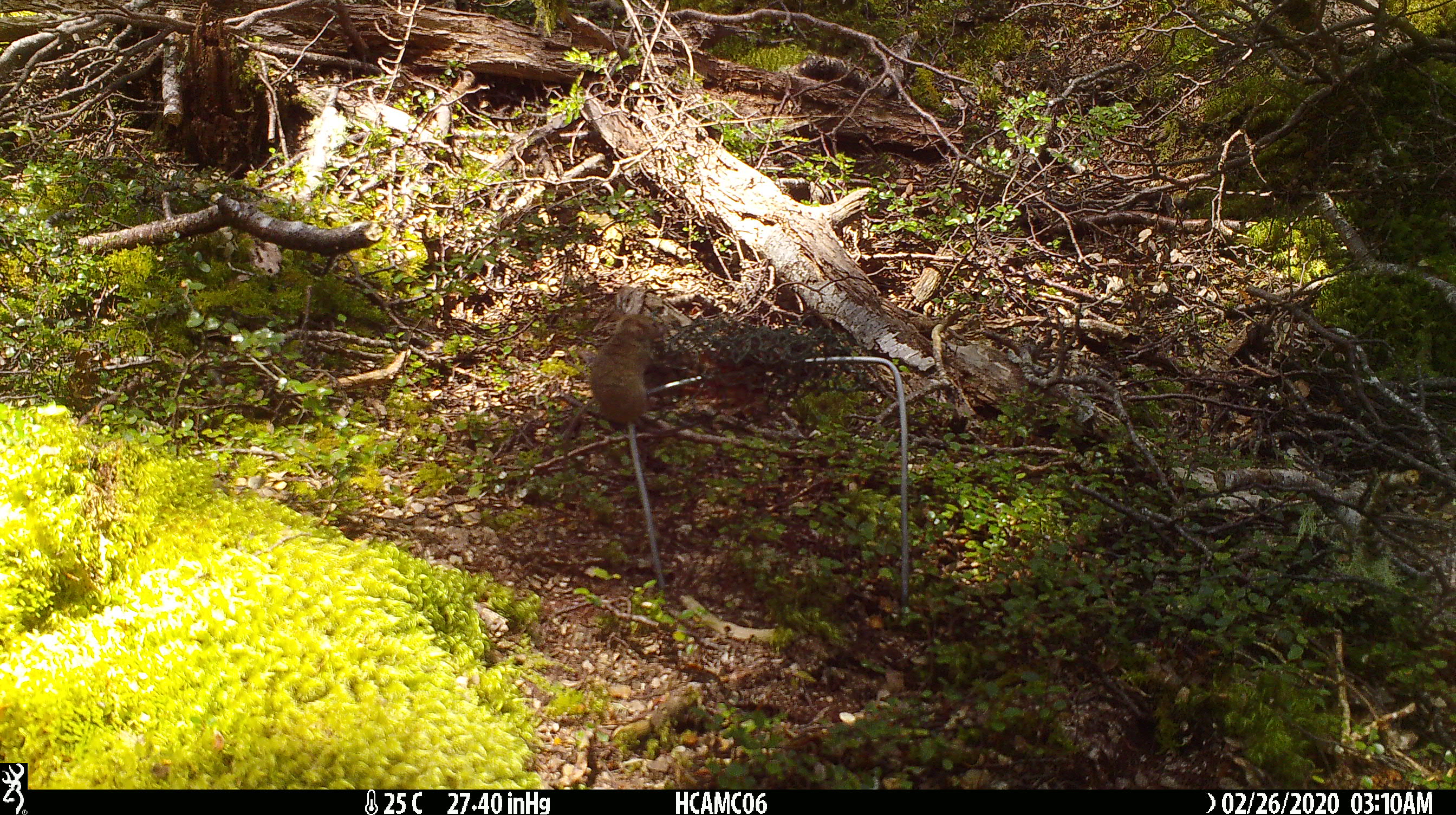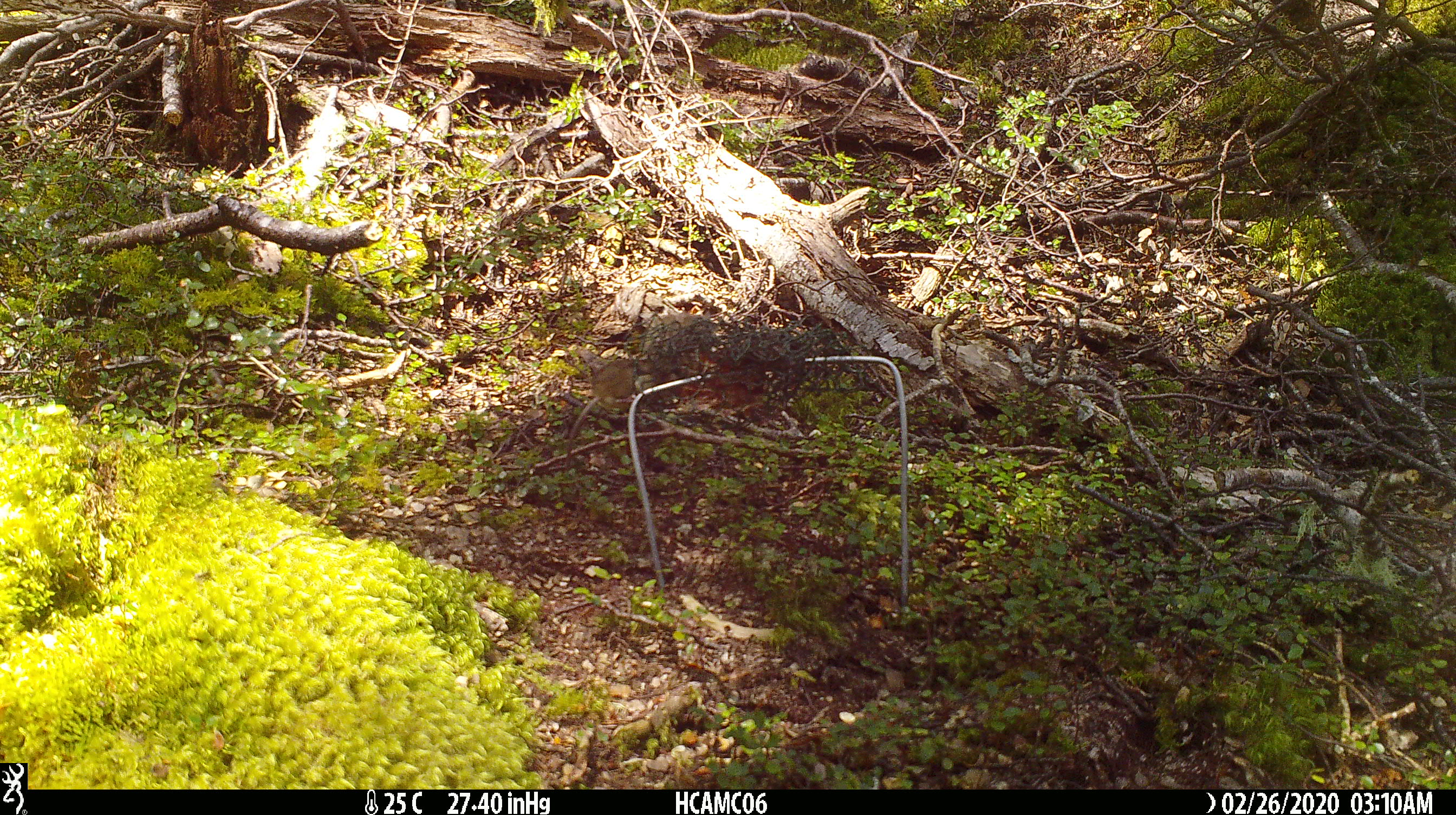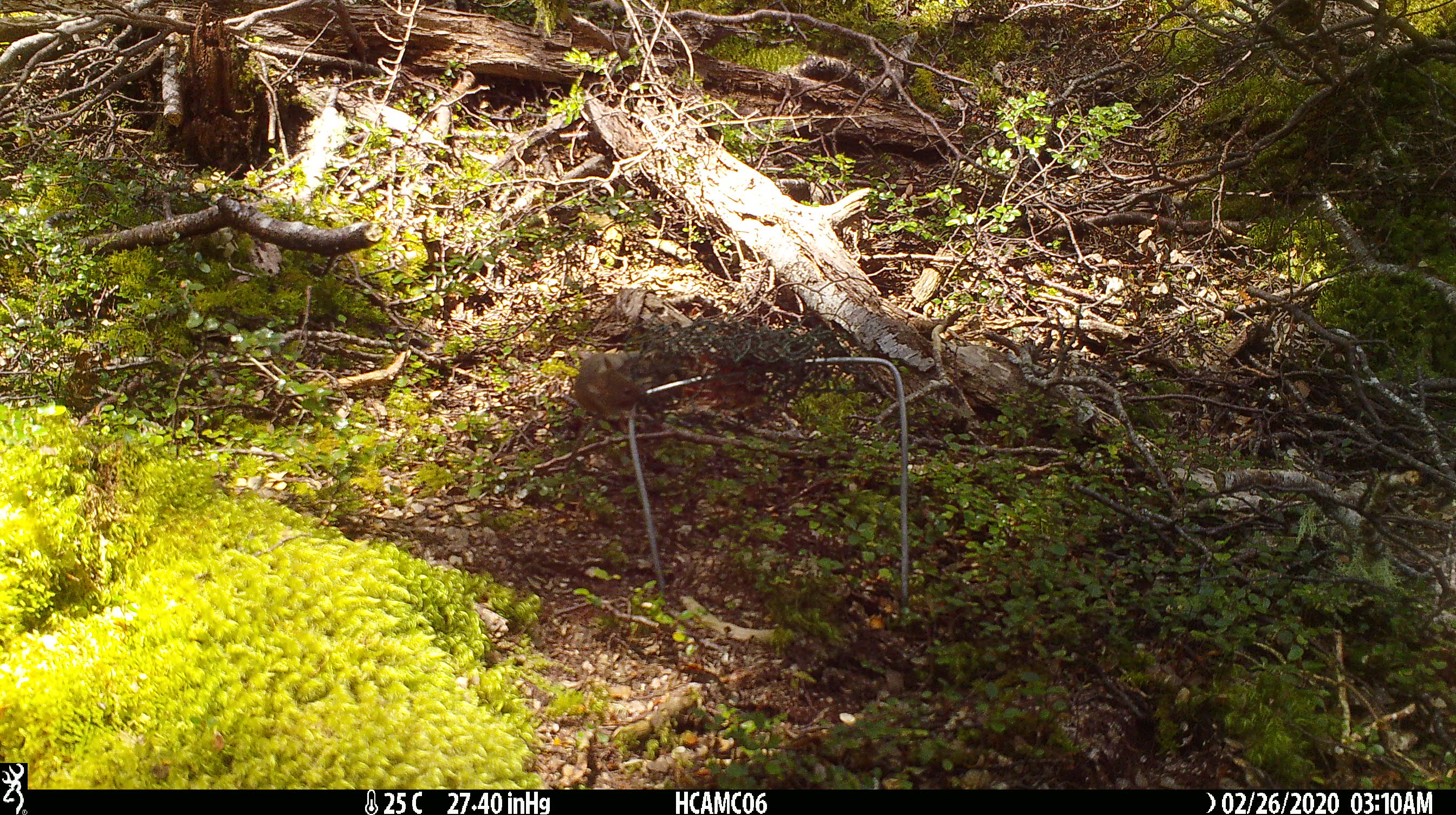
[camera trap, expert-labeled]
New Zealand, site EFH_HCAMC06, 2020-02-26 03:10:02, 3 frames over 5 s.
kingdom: Animalia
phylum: Chordata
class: Mammalia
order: Rodentia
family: Muridae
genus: Mus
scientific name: Mus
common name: mouse